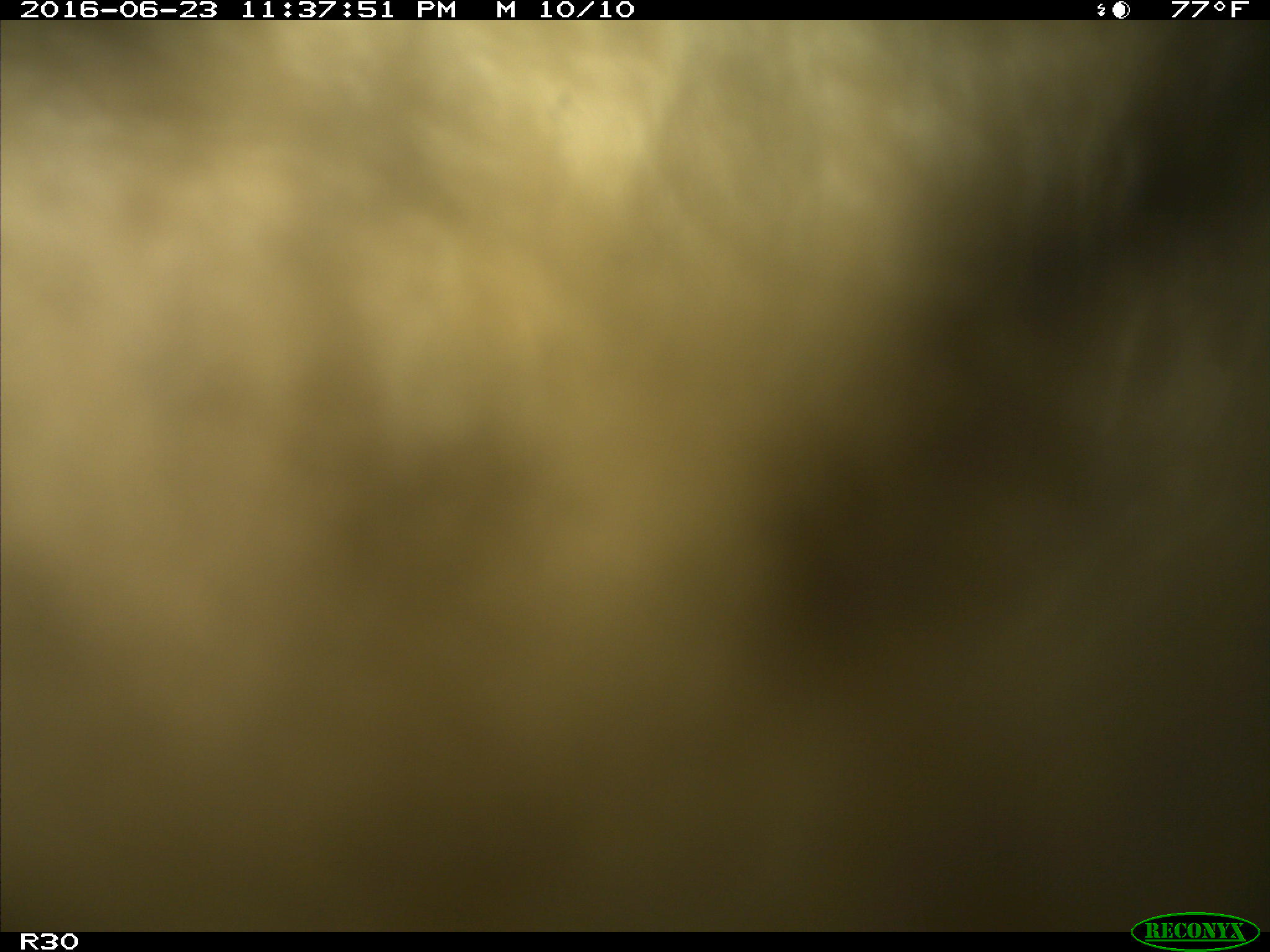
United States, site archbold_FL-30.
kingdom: Animalia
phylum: Chordata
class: Mammalia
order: Artiodactyla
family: Bovidae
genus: Bos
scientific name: Bos taurus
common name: domestic cow